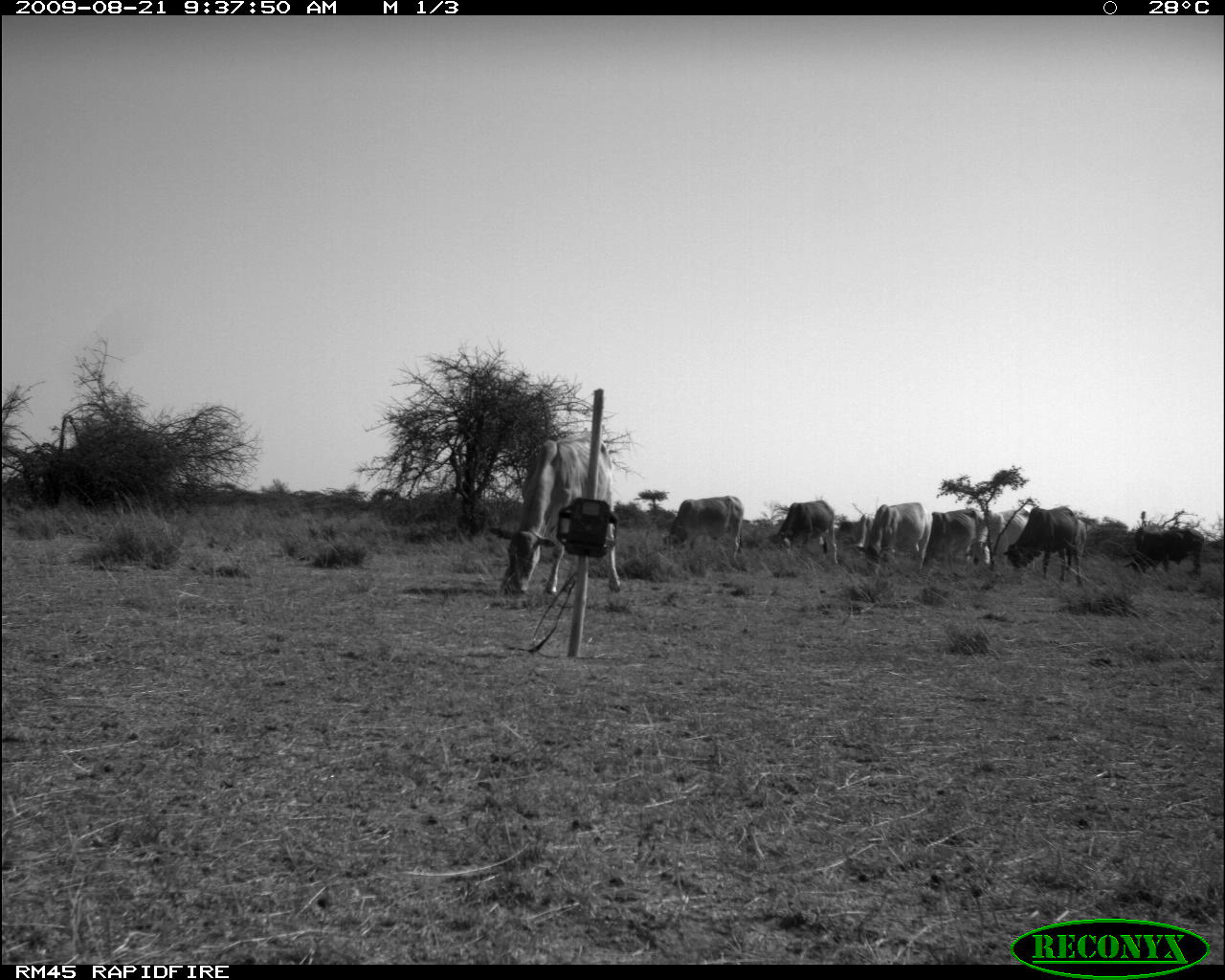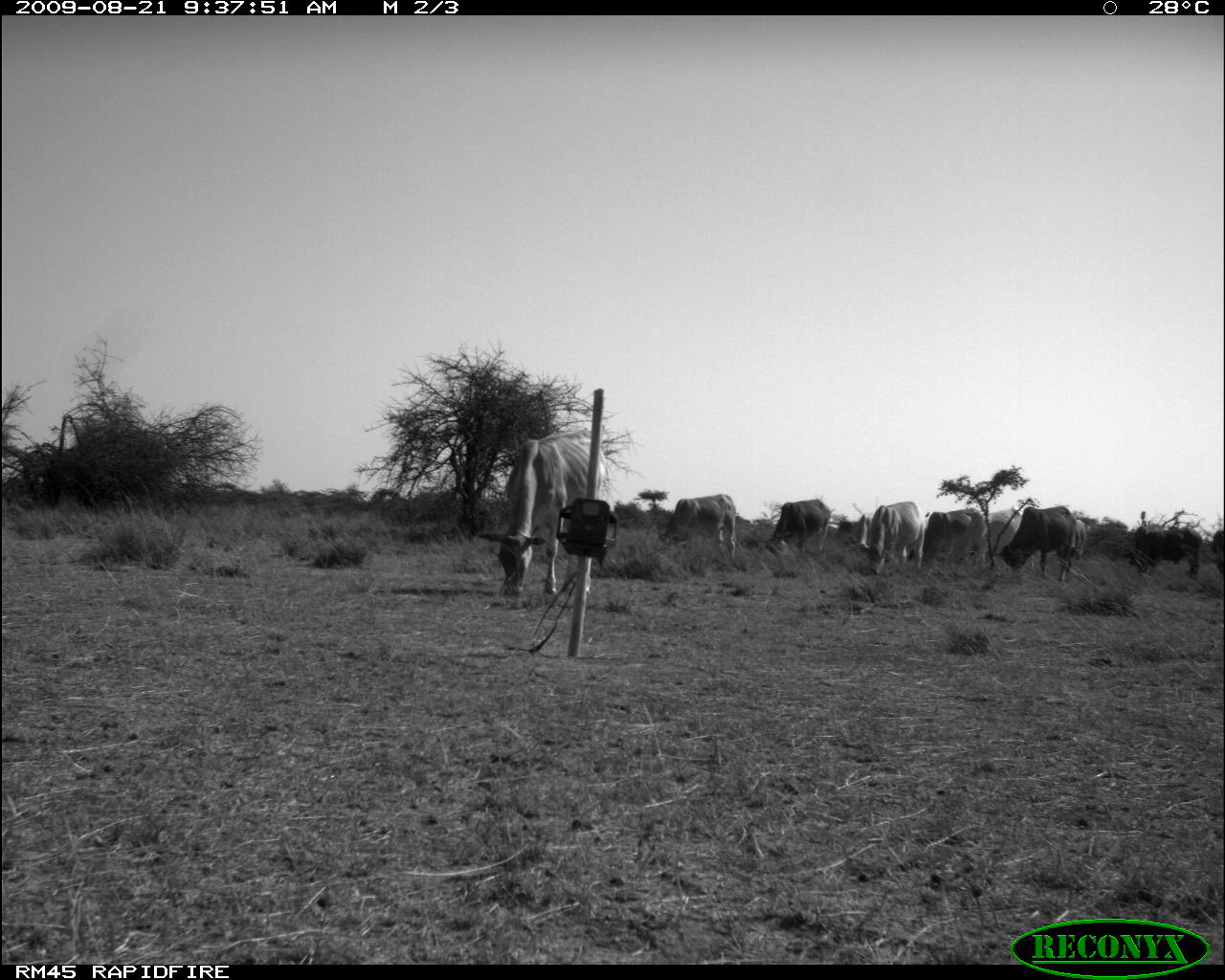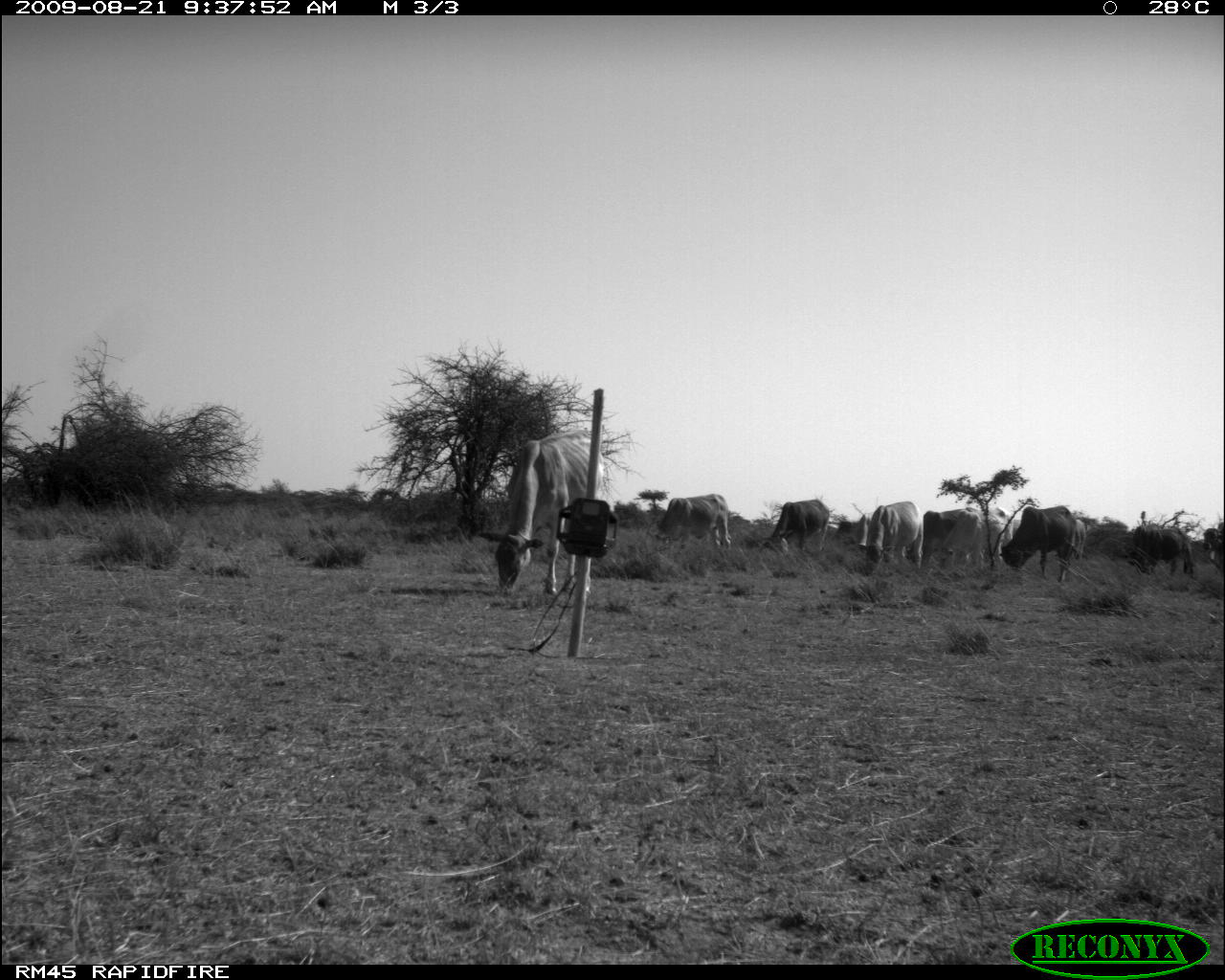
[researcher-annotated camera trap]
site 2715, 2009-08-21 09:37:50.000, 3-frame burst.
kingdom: Animalia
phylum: Chordata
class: Mammalia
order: Artiodactyla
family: Bovidae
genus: Bos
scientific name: Bos taurus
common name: domestic cattle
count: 10